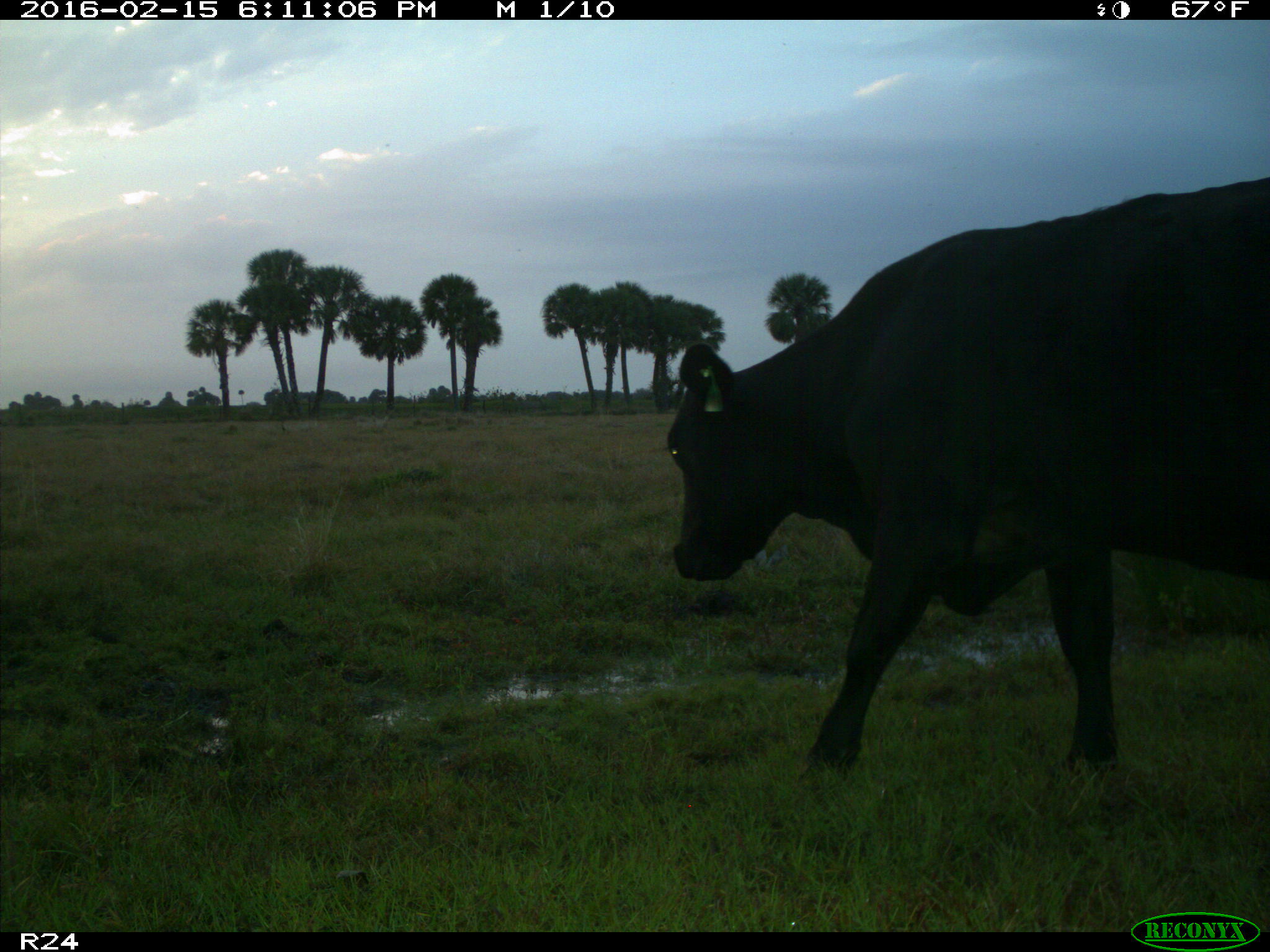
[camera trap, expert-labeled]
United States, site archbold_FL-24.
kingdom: Animalia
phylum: Chordata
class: Mammalia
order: Artiodactyla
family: Bovidae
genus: Bos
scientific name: Bos taurus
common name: domestic cow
Bos taurus (domestic cow).